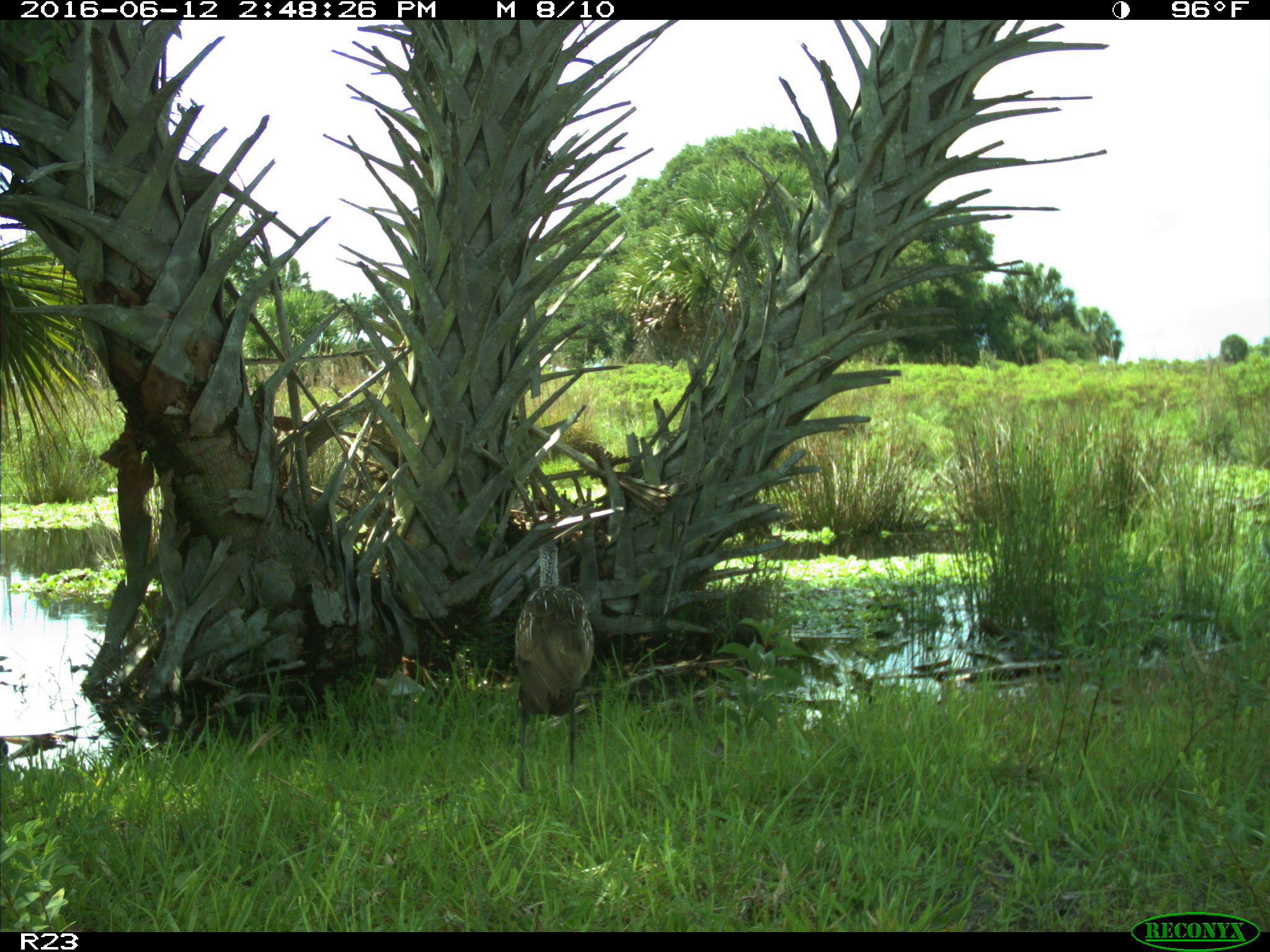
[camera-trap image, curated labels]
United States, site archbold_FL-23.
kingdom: Animalia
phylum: Chordata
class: Aves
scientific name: Aves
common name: birds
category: unidentified bird